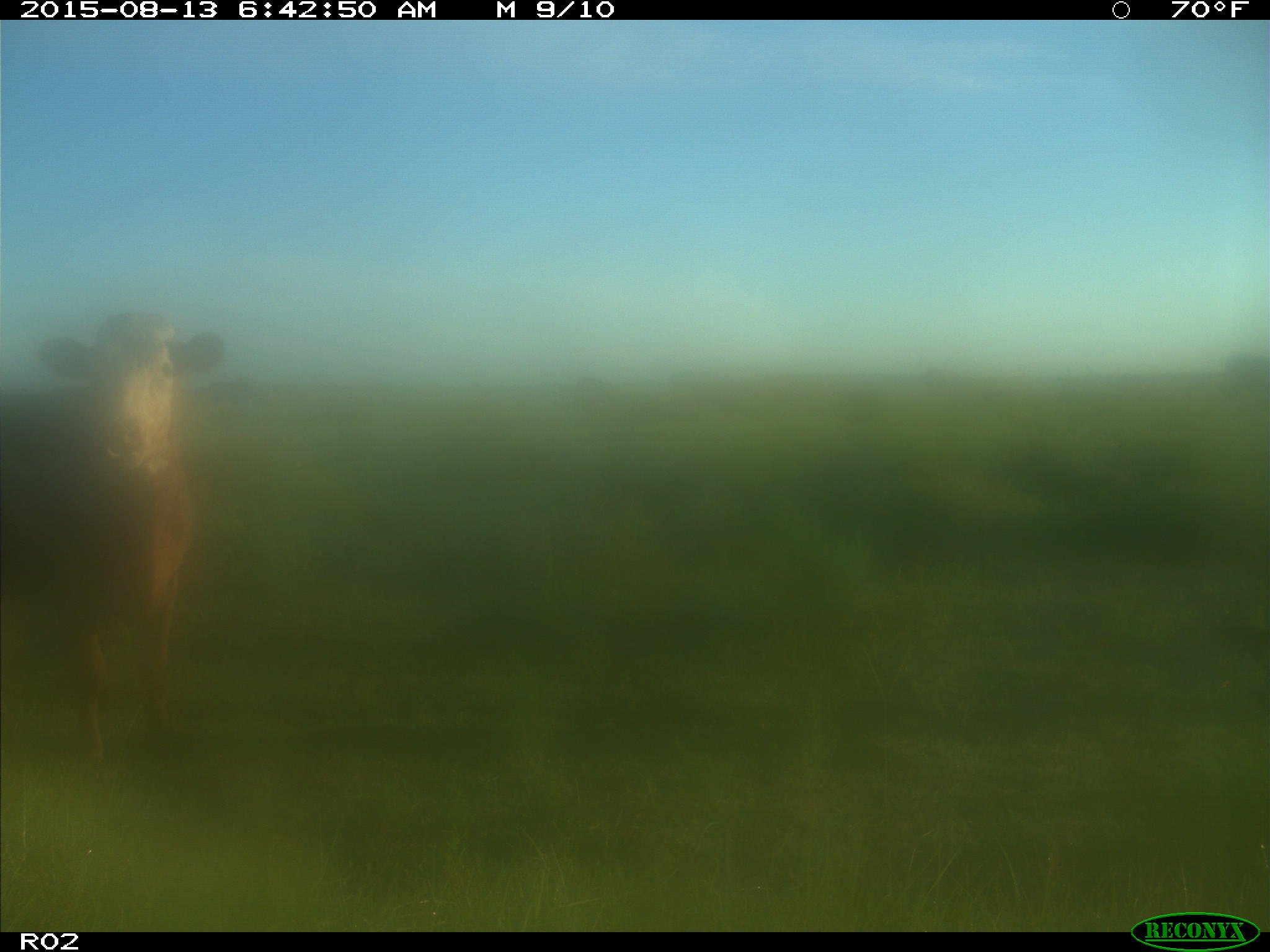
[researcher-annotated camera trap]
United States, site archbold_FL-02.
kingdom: Animalia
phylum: Chordata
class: Mammalia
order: Artiodactyla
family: Bovidae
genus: Bos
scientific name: Bos taurus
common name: domestic cow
Bos taurus (domestic cow).